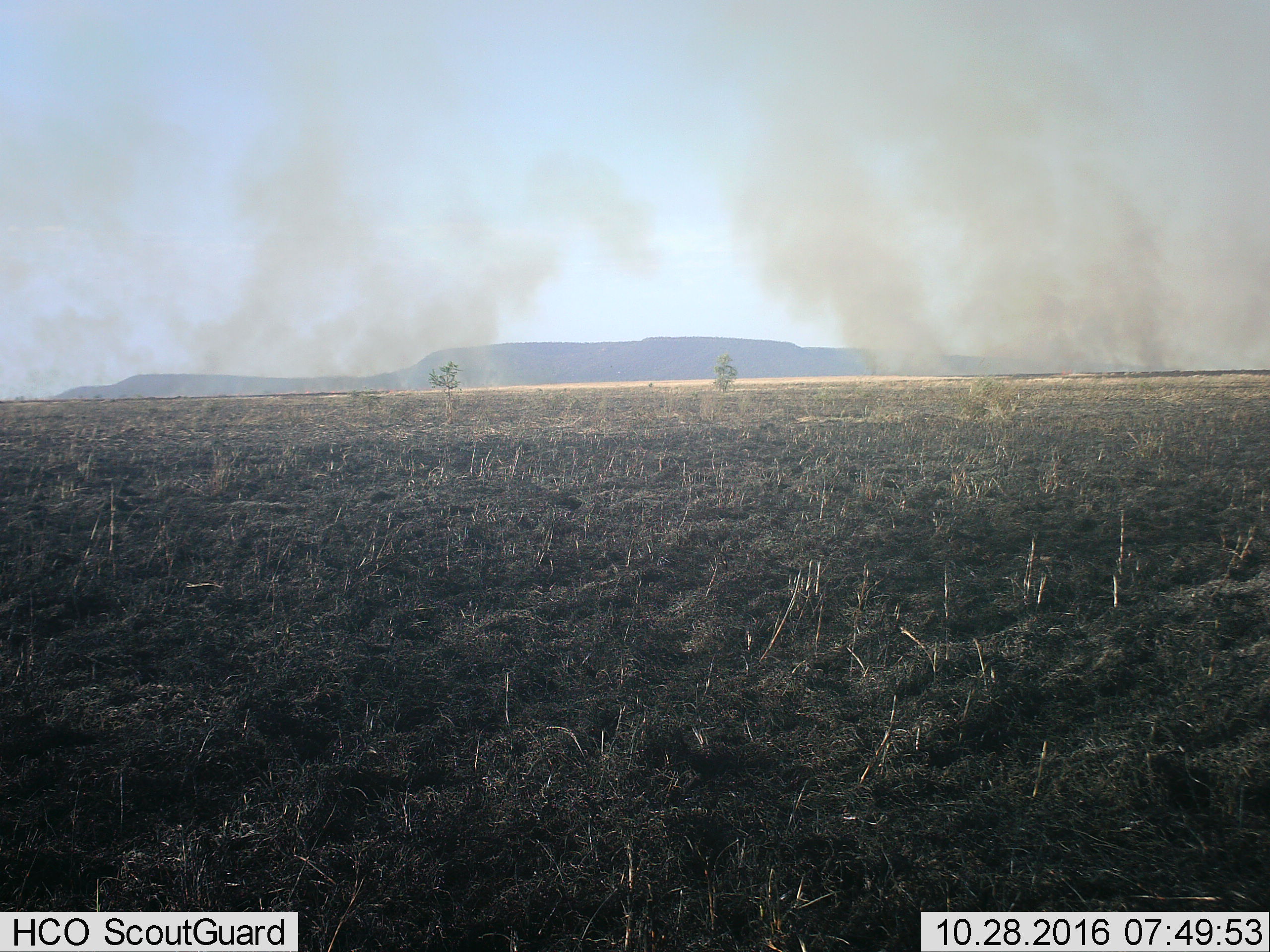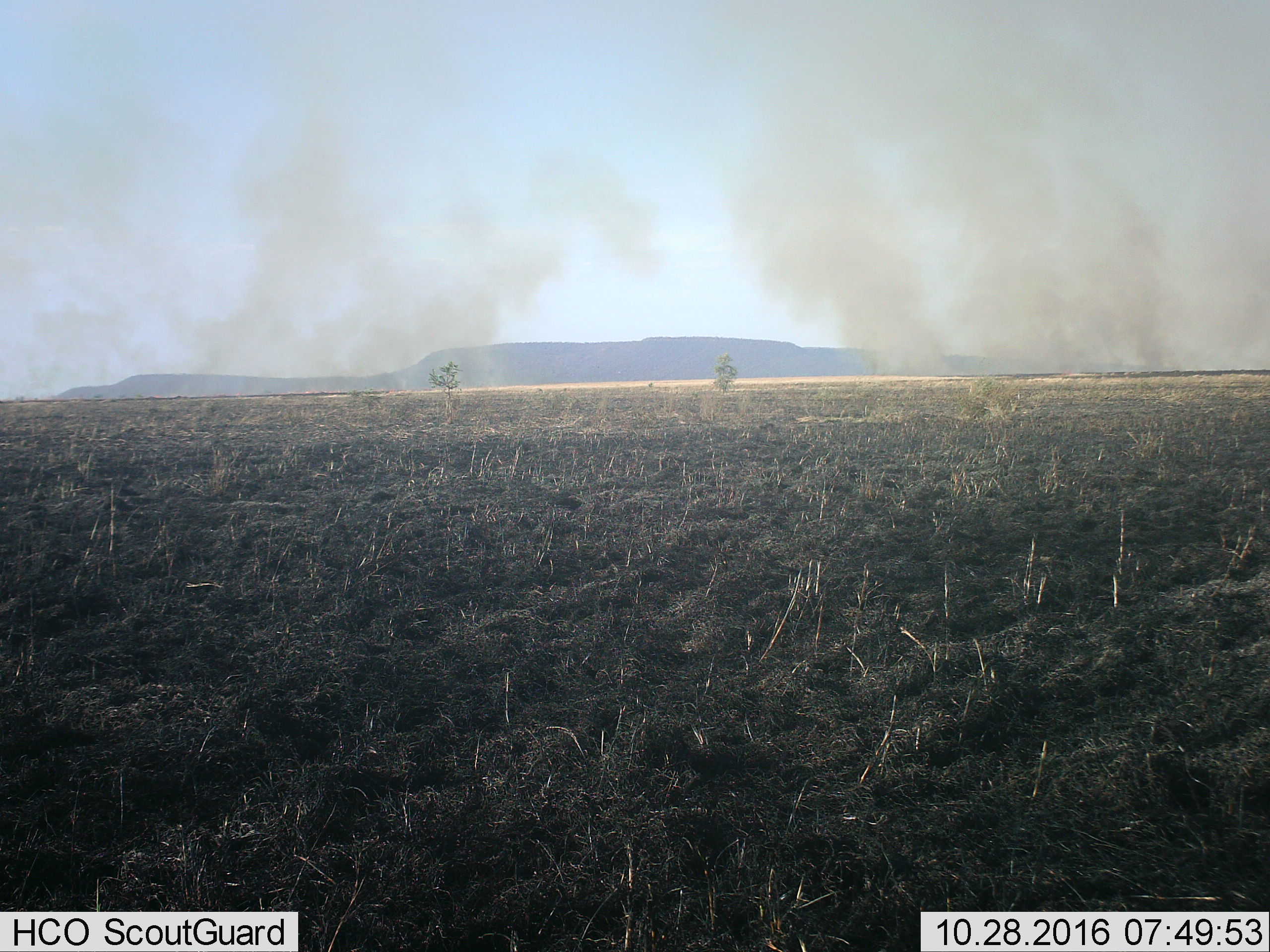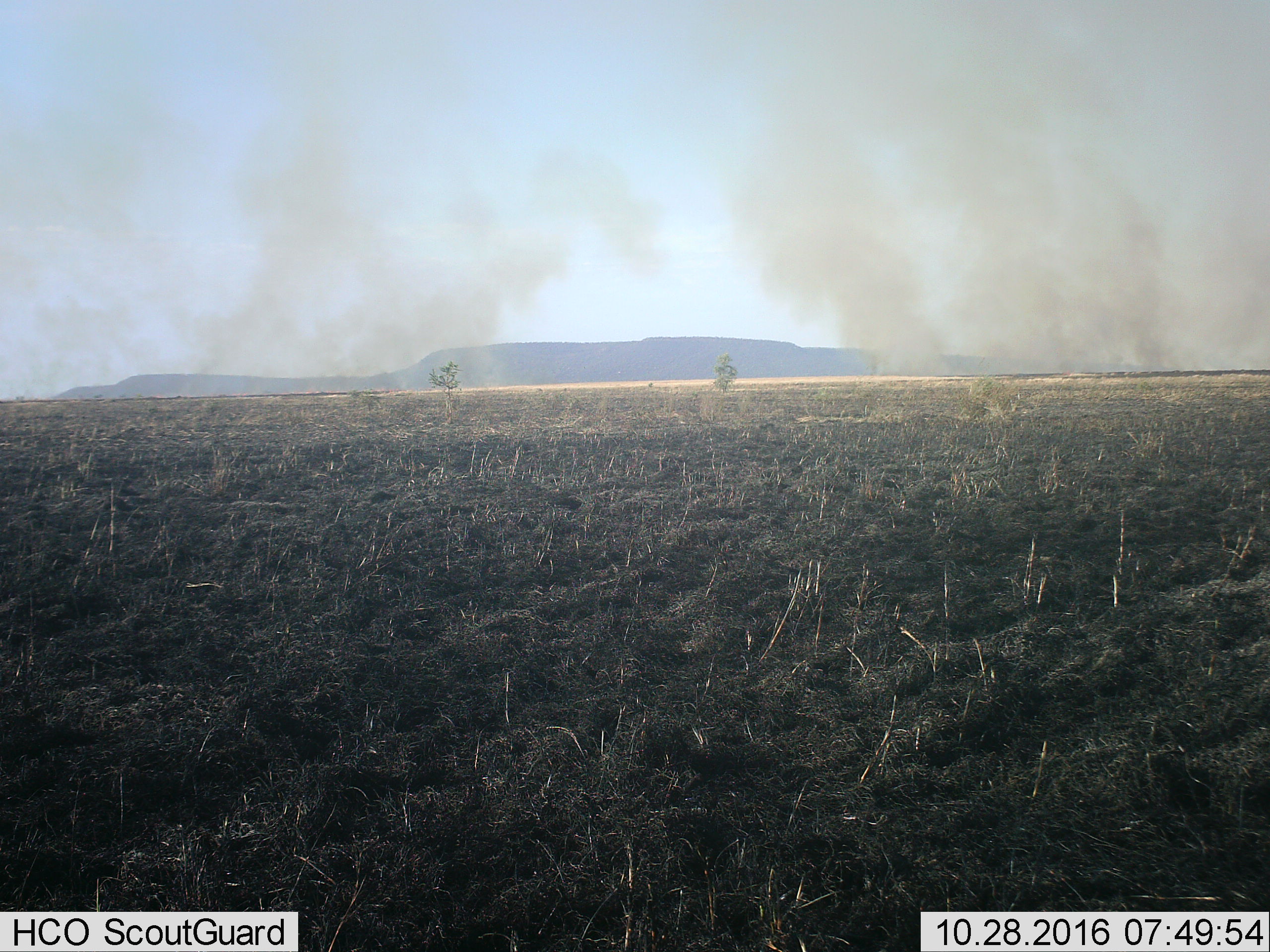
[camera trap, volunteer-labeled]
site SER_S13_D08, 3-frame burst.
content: unidentified animal